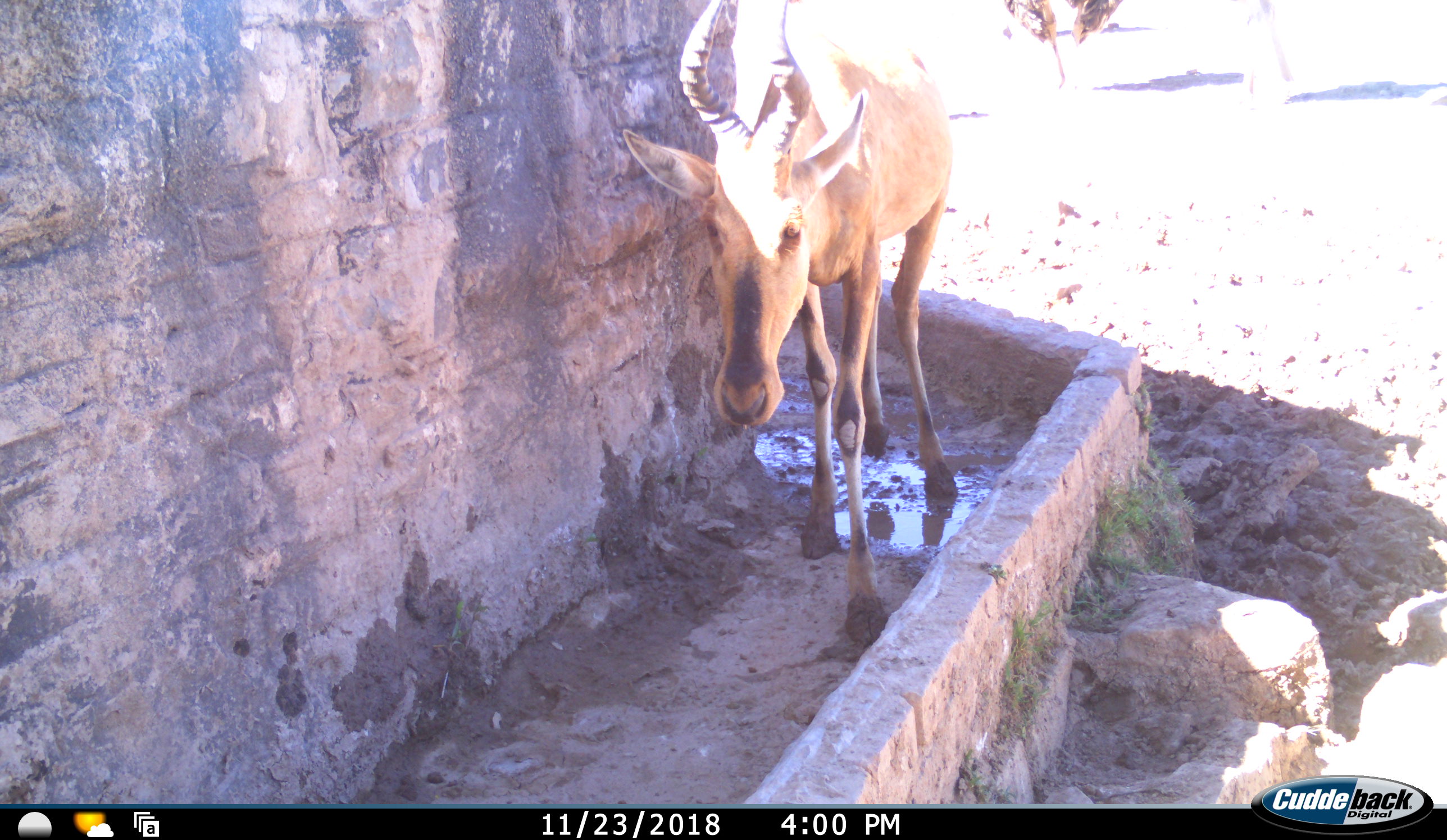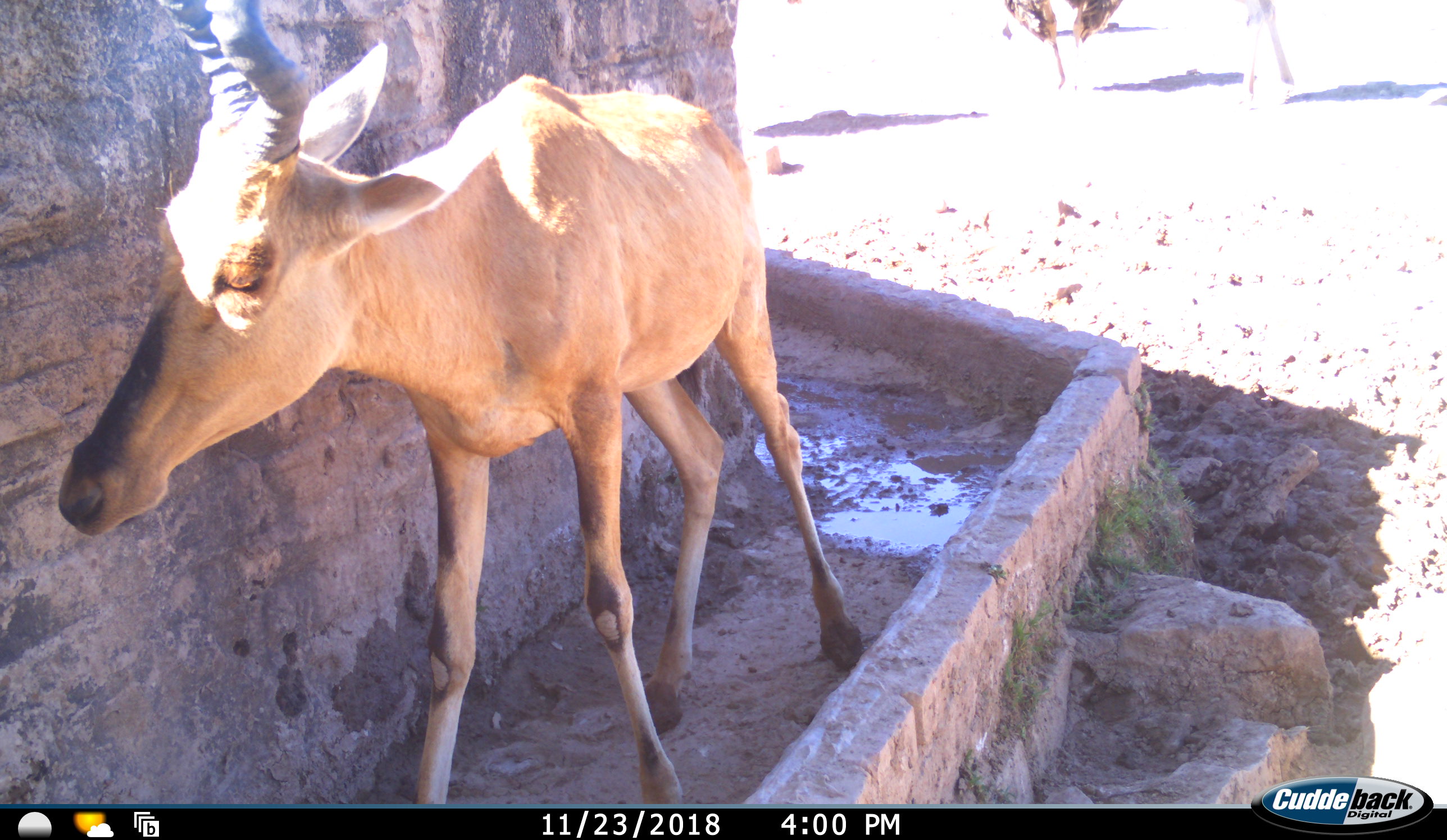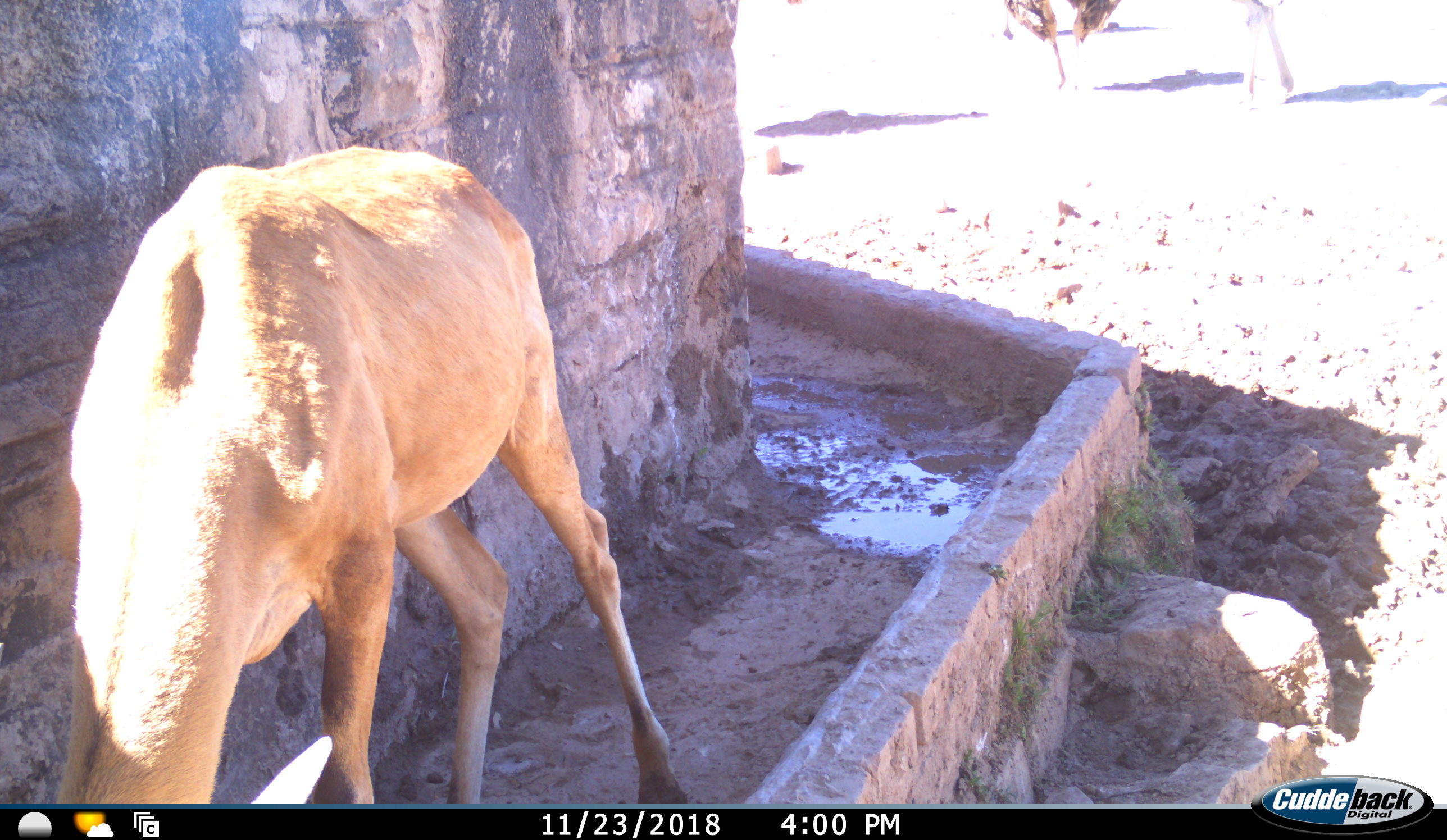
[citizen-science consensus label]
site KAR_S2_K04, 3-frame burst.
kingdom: Animalia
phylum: Chordata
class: Mammalia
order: Artiodactyla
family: Bovidae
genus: Alcelaphus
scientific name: Alcelaphus buselaphus caama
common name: red hartebeest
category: hartebeestred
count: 1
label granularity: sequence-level